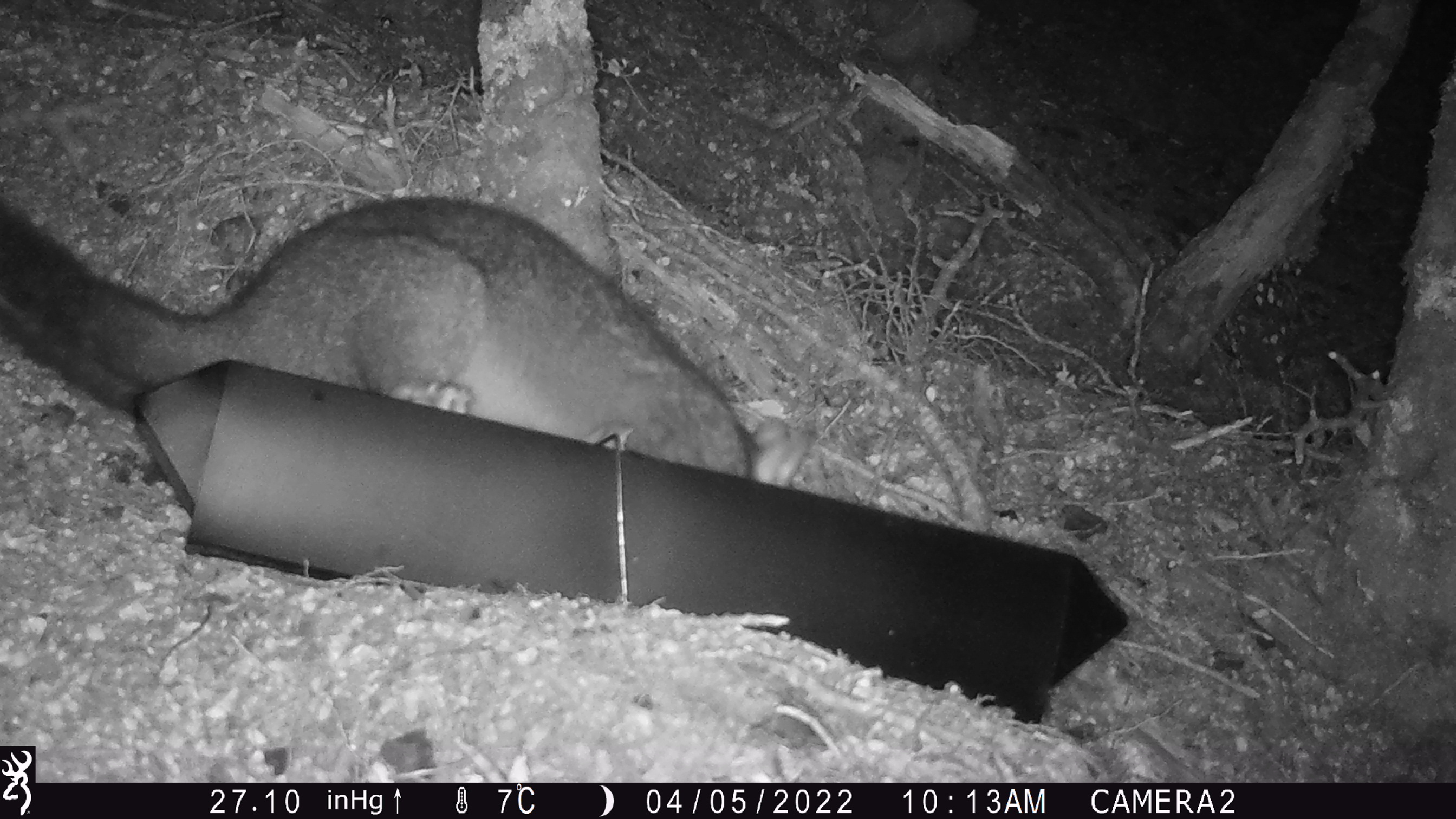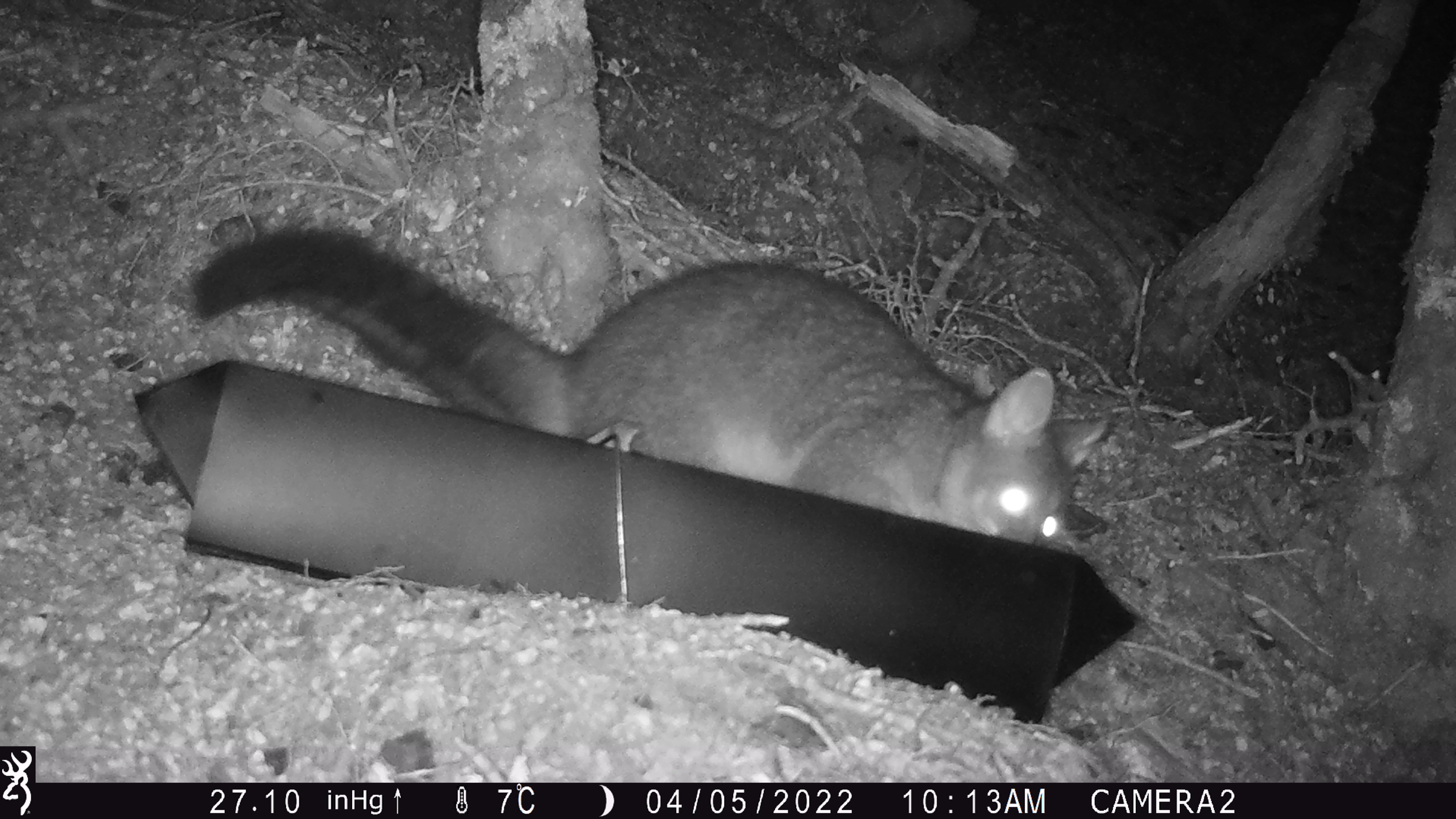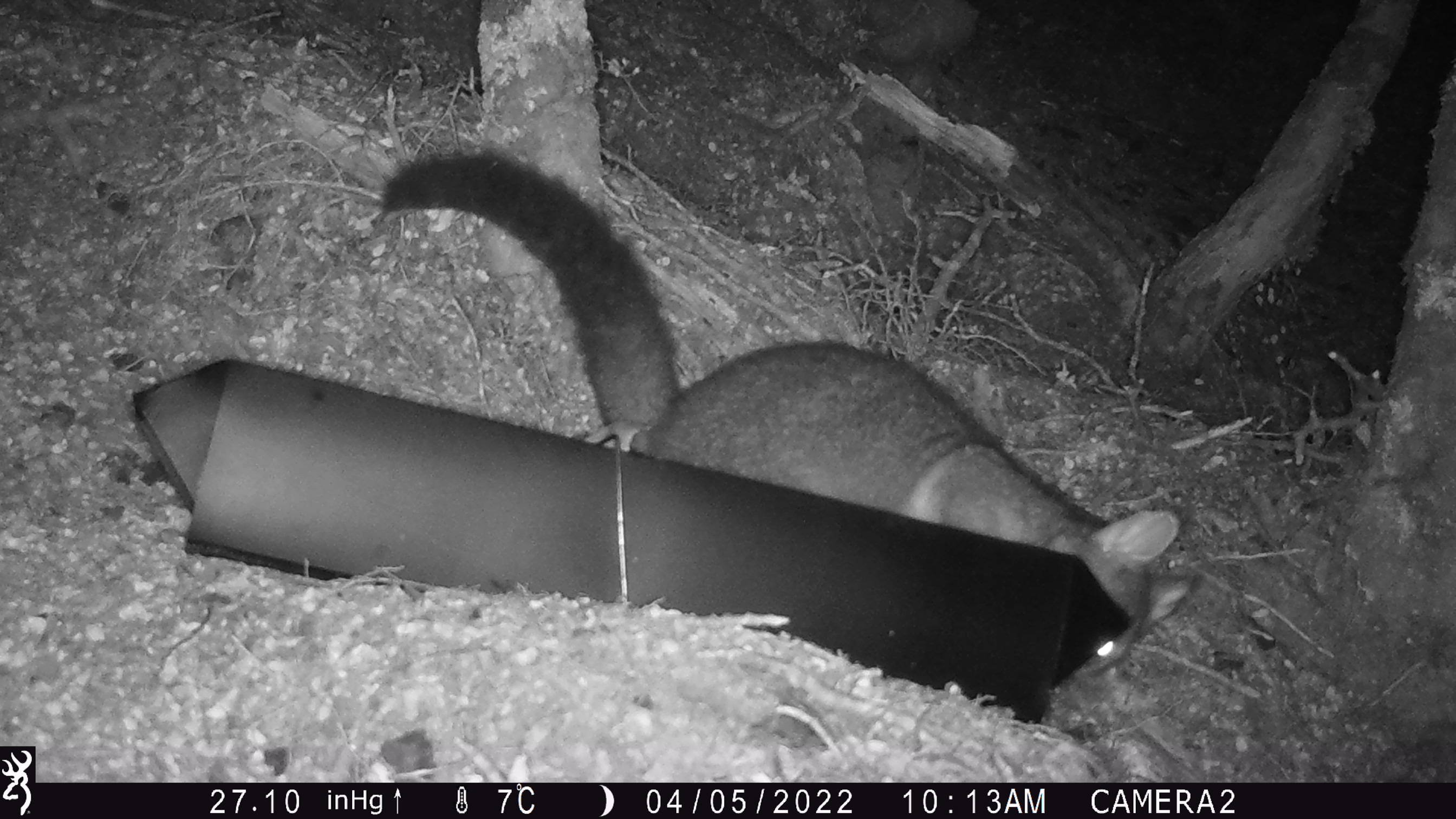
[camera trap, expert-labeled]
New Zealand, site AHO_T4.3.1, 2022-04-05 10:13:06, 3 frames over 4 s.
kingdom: Animalia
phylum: Chordata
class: Mammalia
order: Diprotodontia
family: Phalangeridae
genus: Trichosurus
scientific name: Trichosurus vulpecula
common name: common brushtail possum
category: possum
Possum (common brushtail possum) (Trichosurus vulpecula).